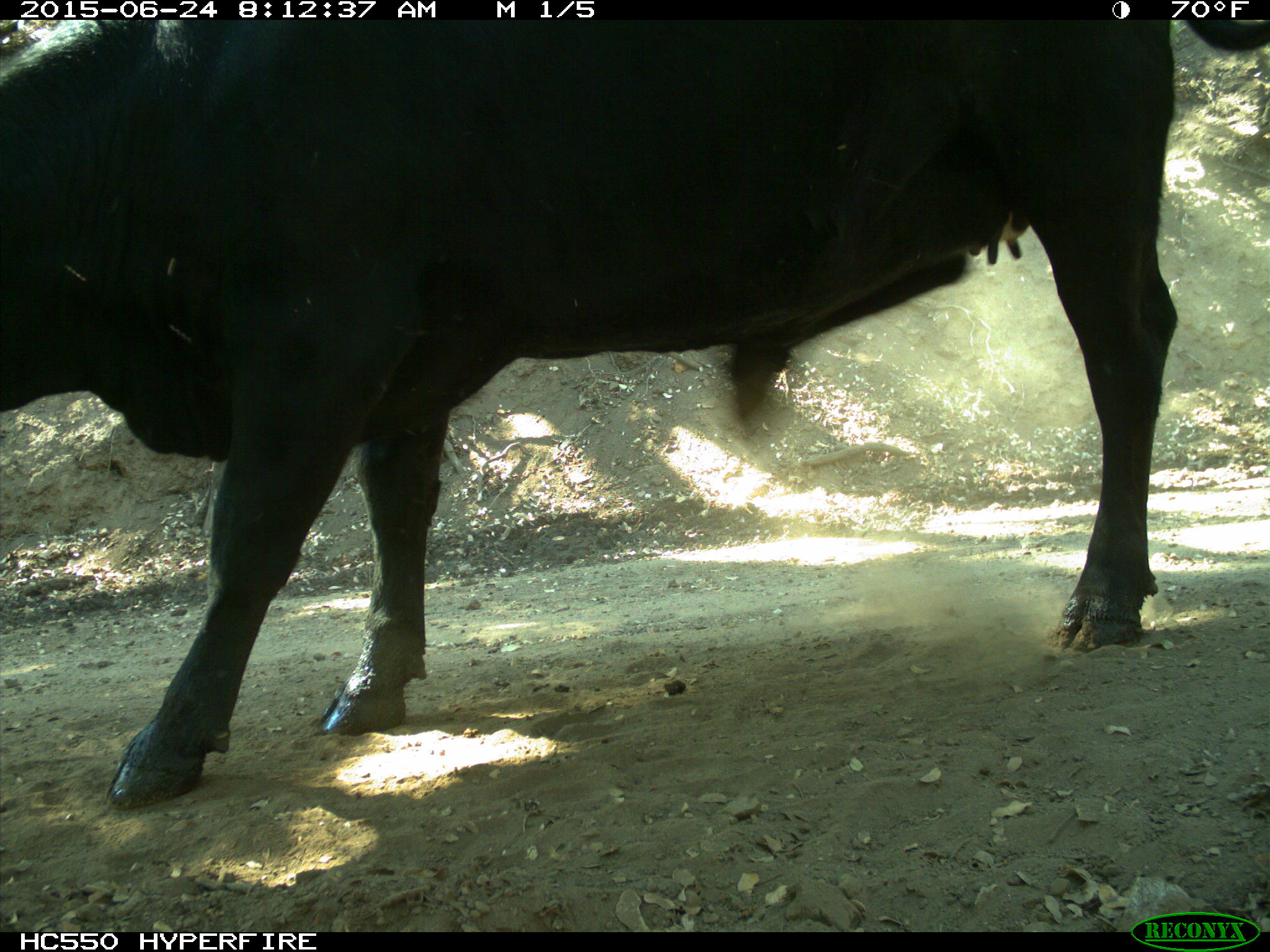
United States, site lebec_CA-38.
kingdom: Animalia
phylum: Chordata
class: Mammalia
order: Artiodactyla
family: Bovidae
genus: Bos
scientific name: Bos taurus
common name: domestic cow